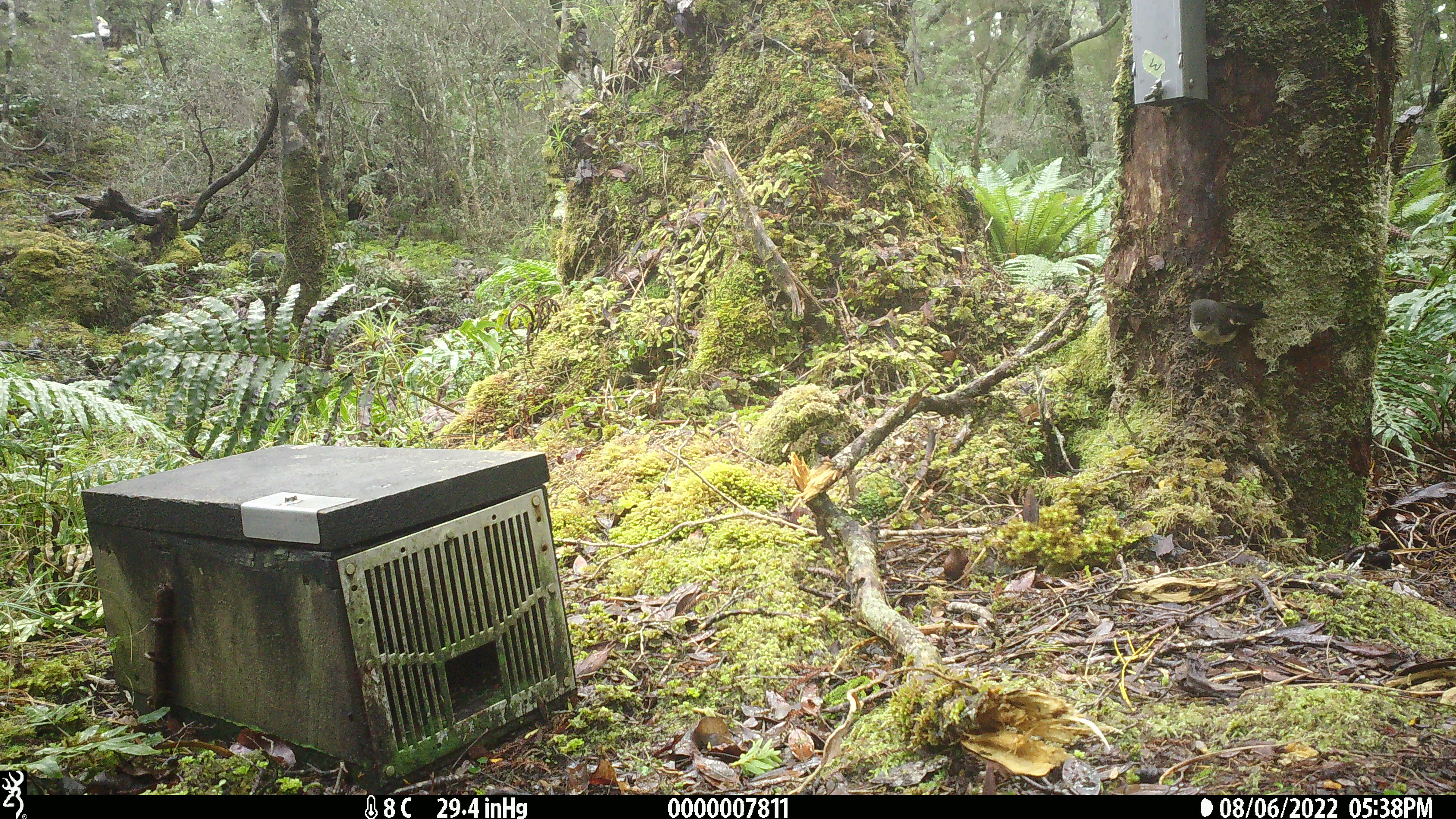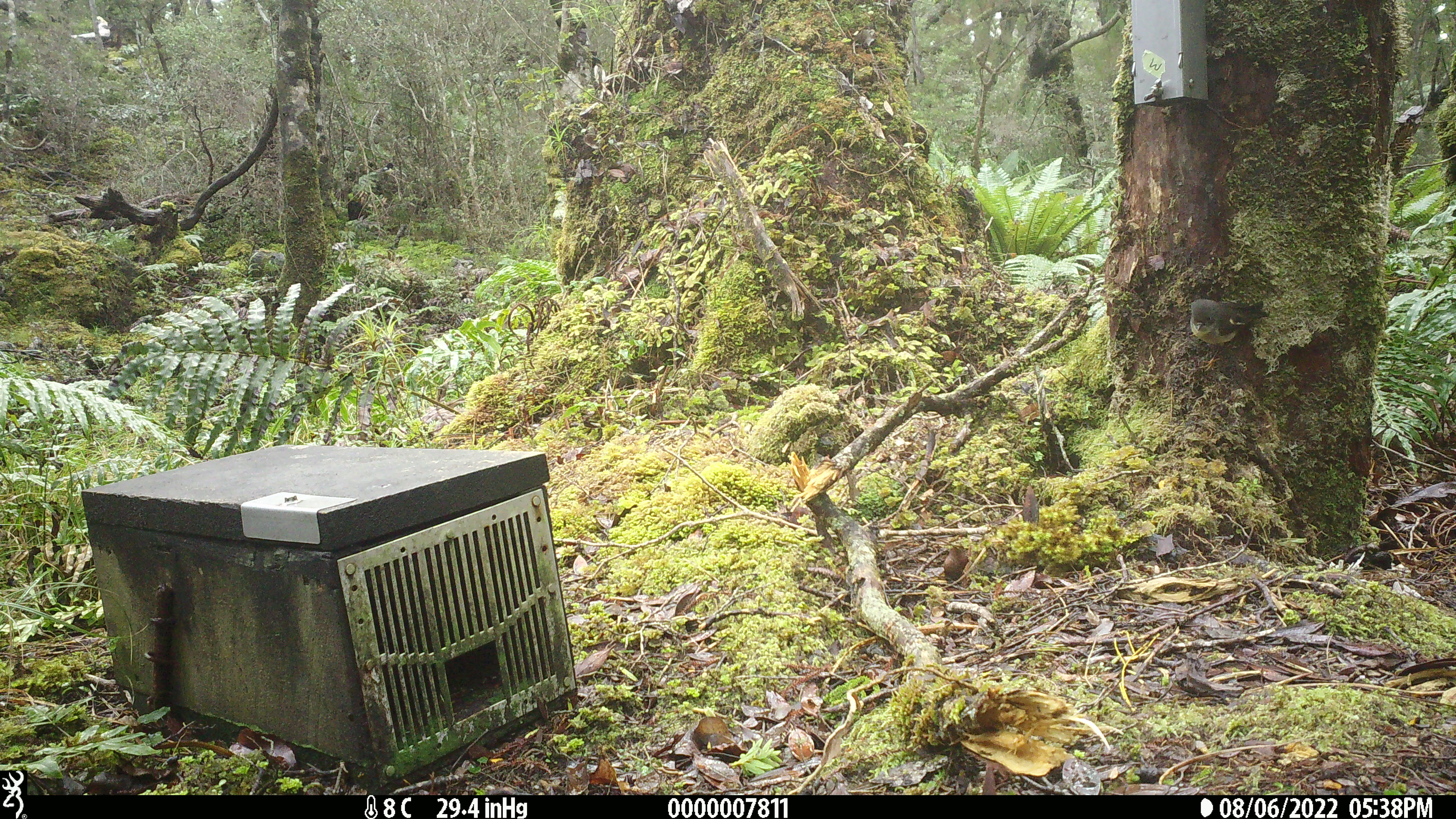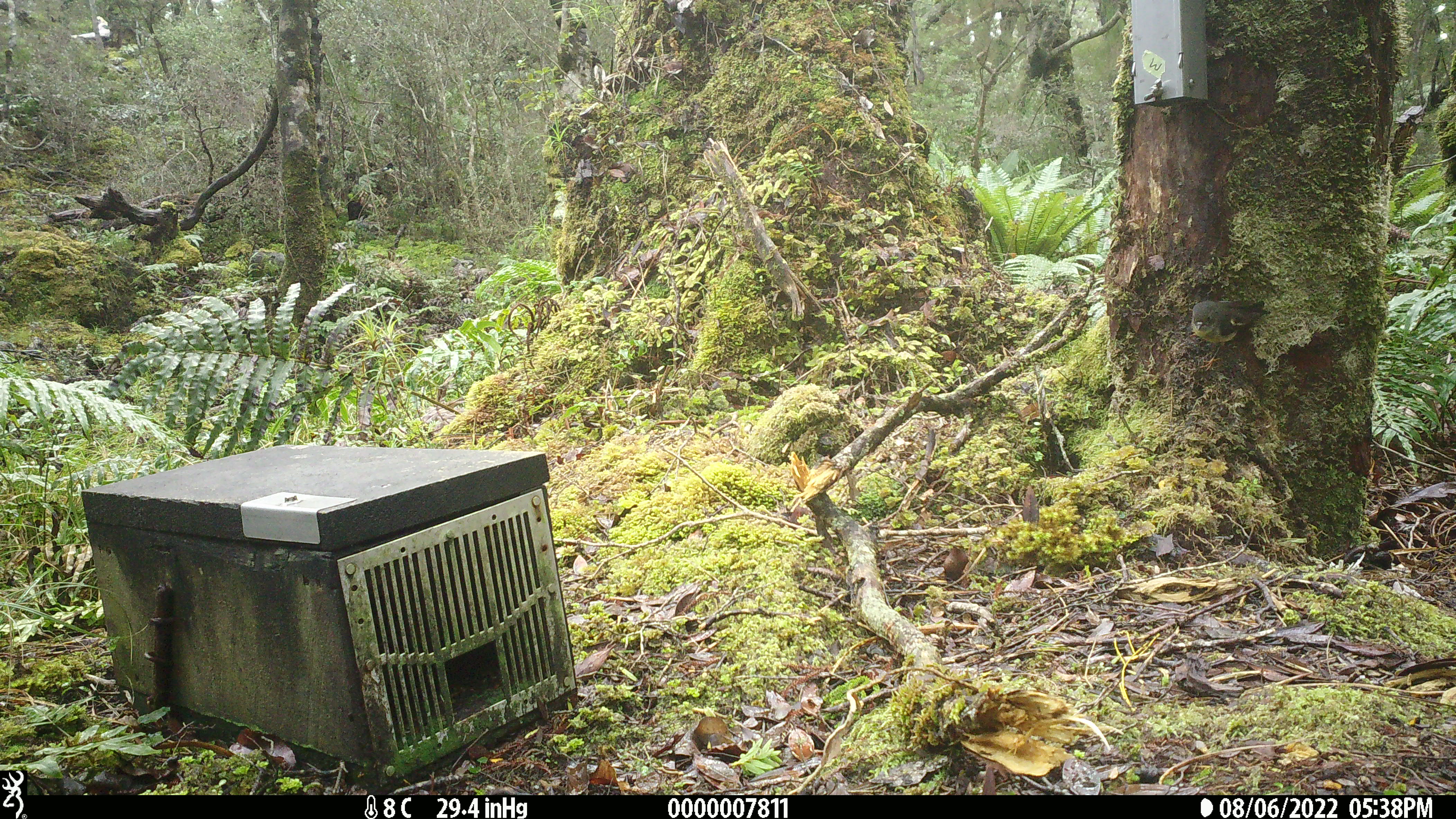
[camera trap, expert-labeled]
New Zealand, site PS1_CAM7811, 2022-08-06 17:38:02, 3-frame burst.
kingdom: Animalia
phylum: Chordata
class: Aves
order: Passeriformes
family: Petroicidae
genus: Petroica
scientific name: Petroica macrocephala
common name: tomtit